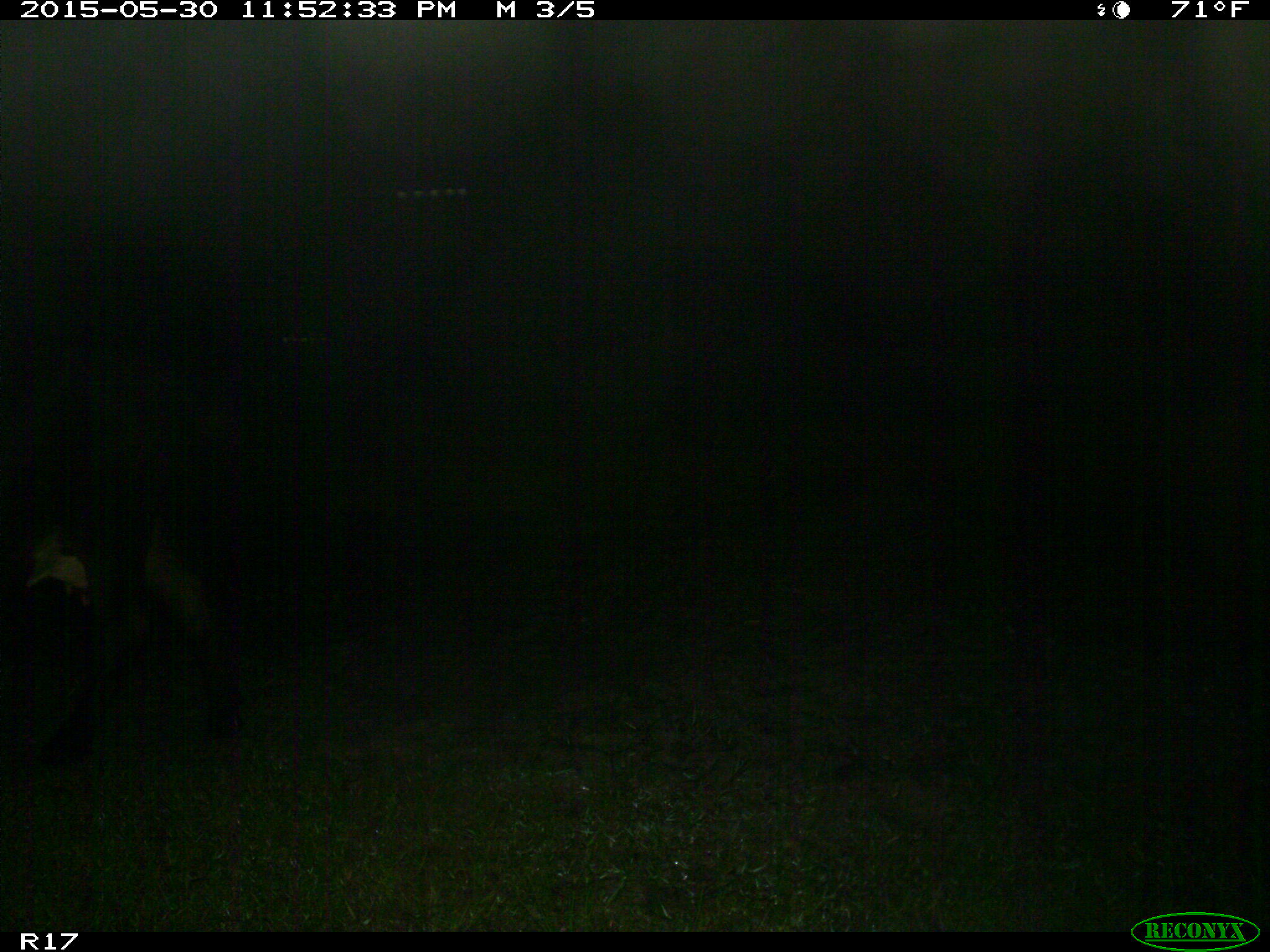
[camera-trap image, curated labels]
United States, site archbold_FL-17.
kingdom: Animalia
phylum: Chordata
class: Mammalia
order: Artiodactyla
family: Bovidae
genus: Bos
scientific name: Bos taurus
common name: domestic cow